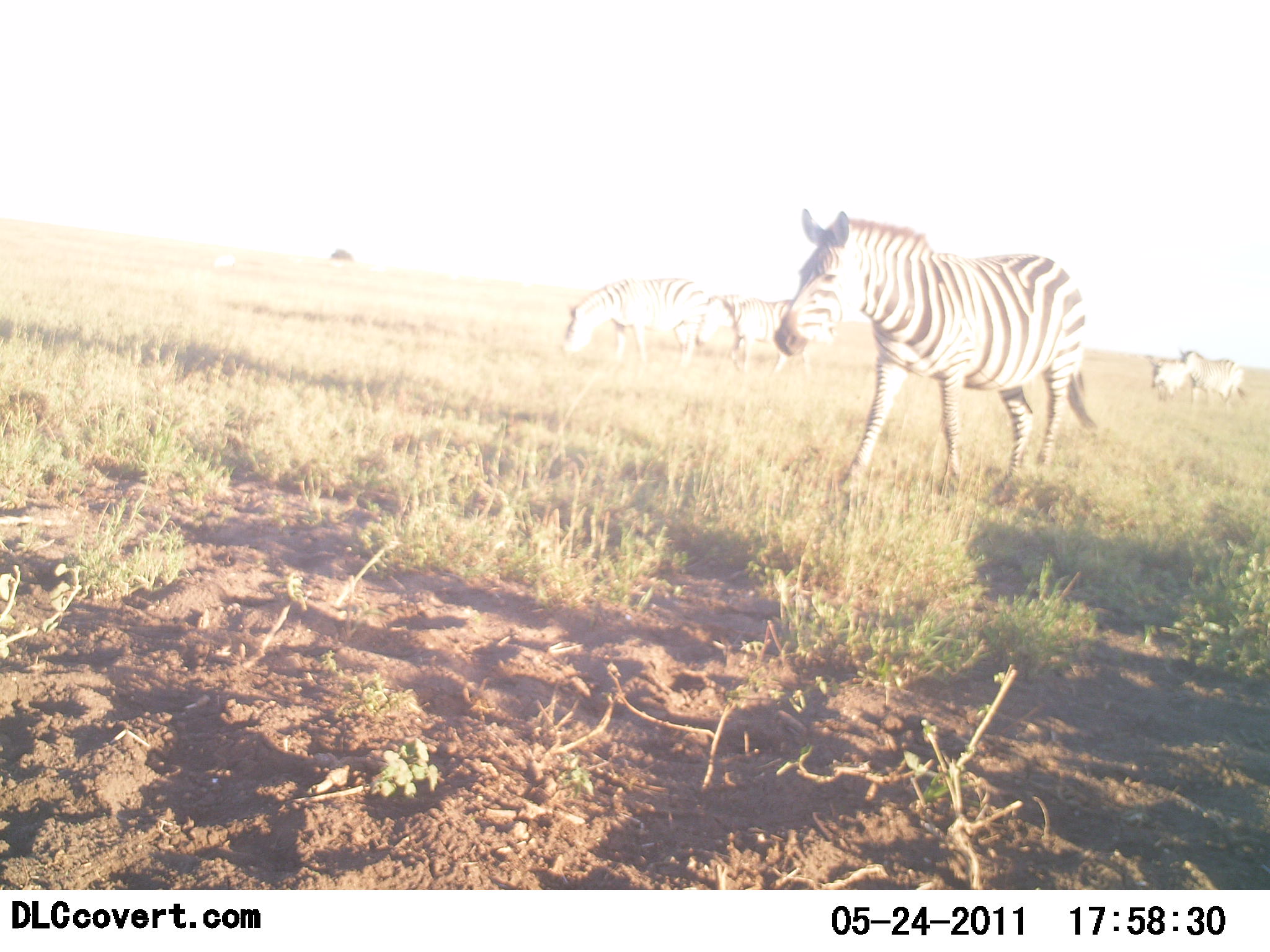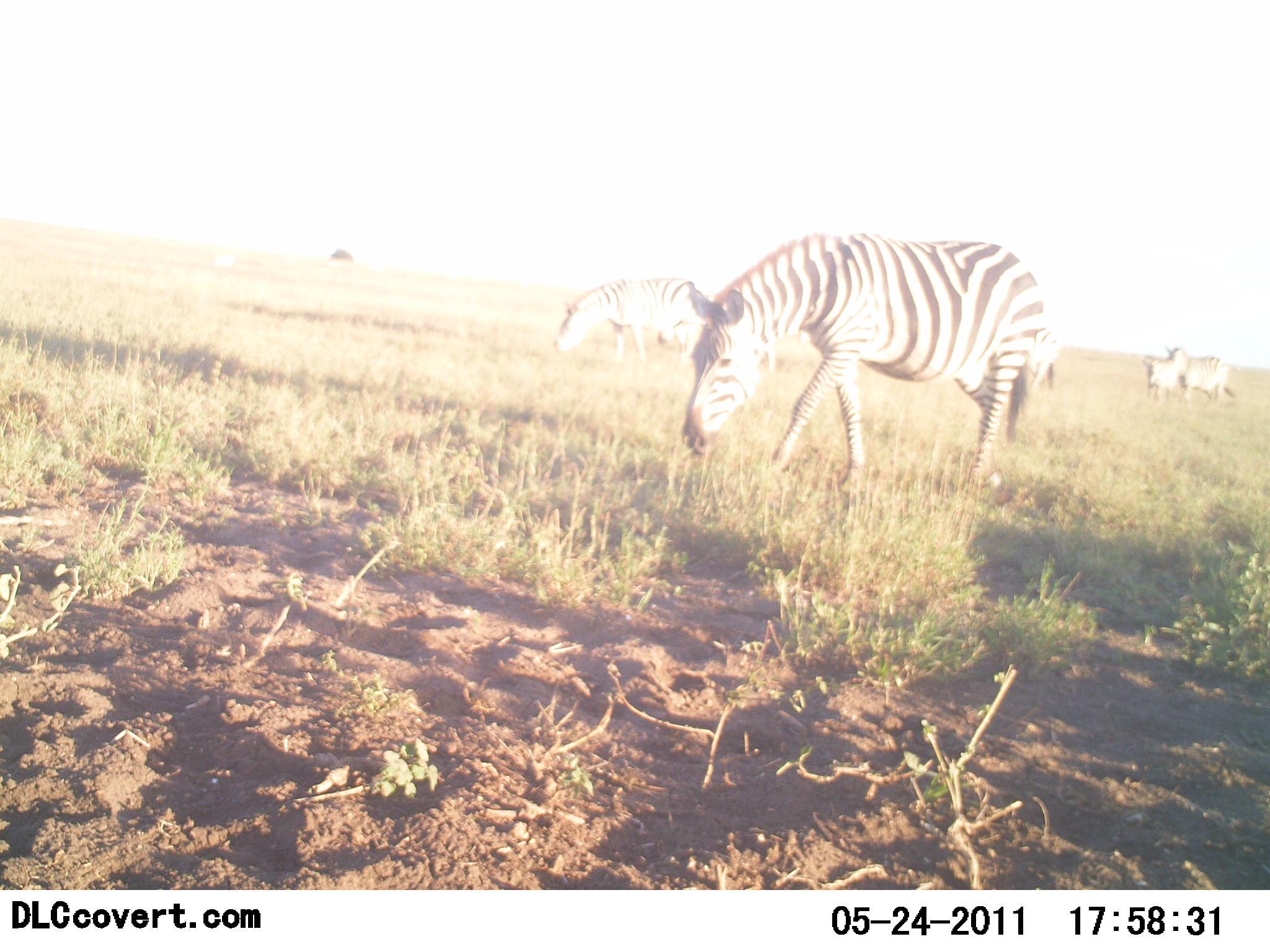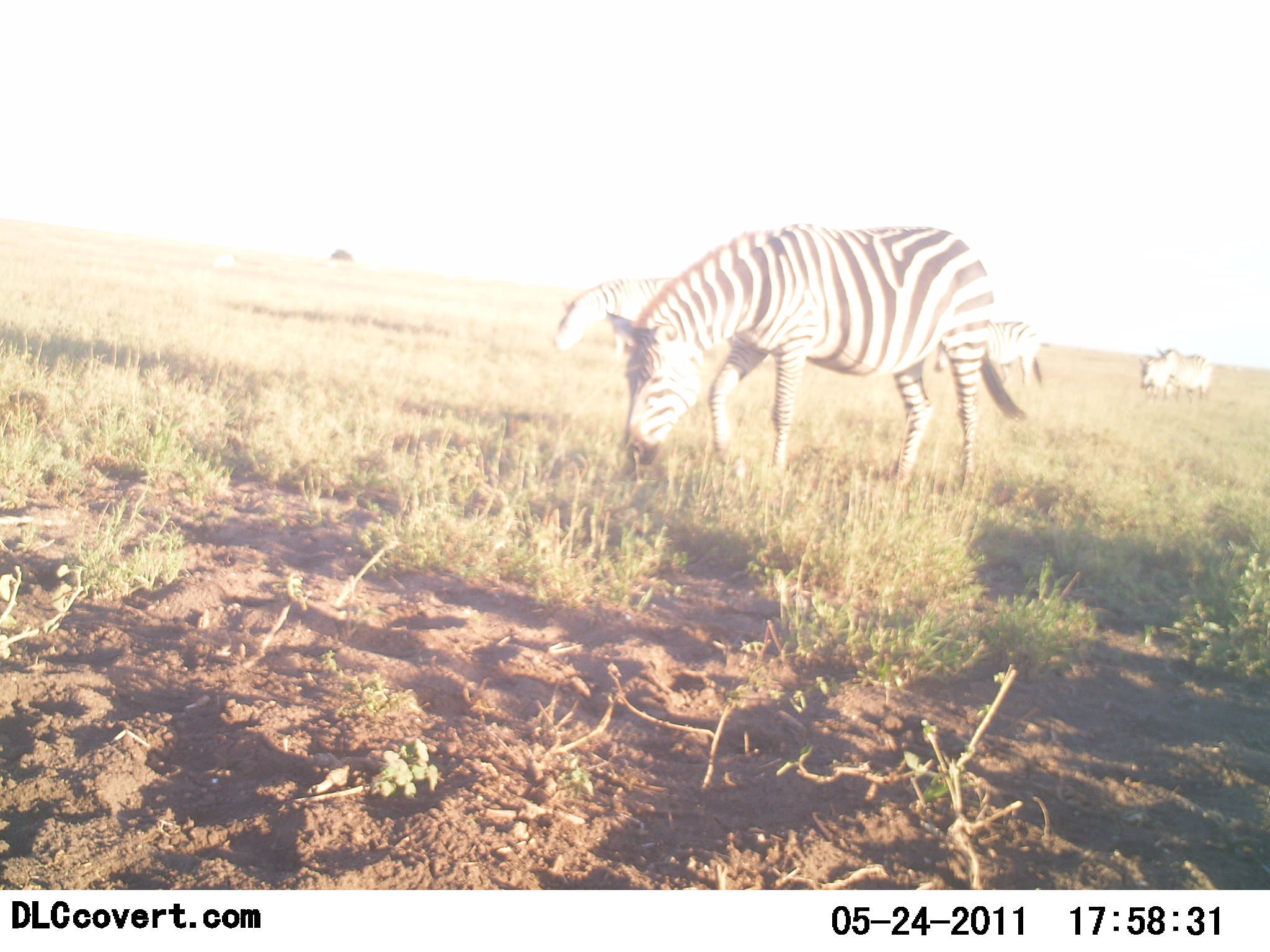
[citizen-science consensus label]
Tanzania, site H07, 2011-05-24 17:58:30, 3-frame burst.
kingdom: Animalia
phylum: Chordata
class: Mammalia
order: Perissodactyla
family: Equidae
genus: Equus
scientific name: Equus quagga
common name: plains zebra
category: zebra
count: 4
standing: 14%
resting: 7%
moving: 57%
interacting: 0%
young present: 0%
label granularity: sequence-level